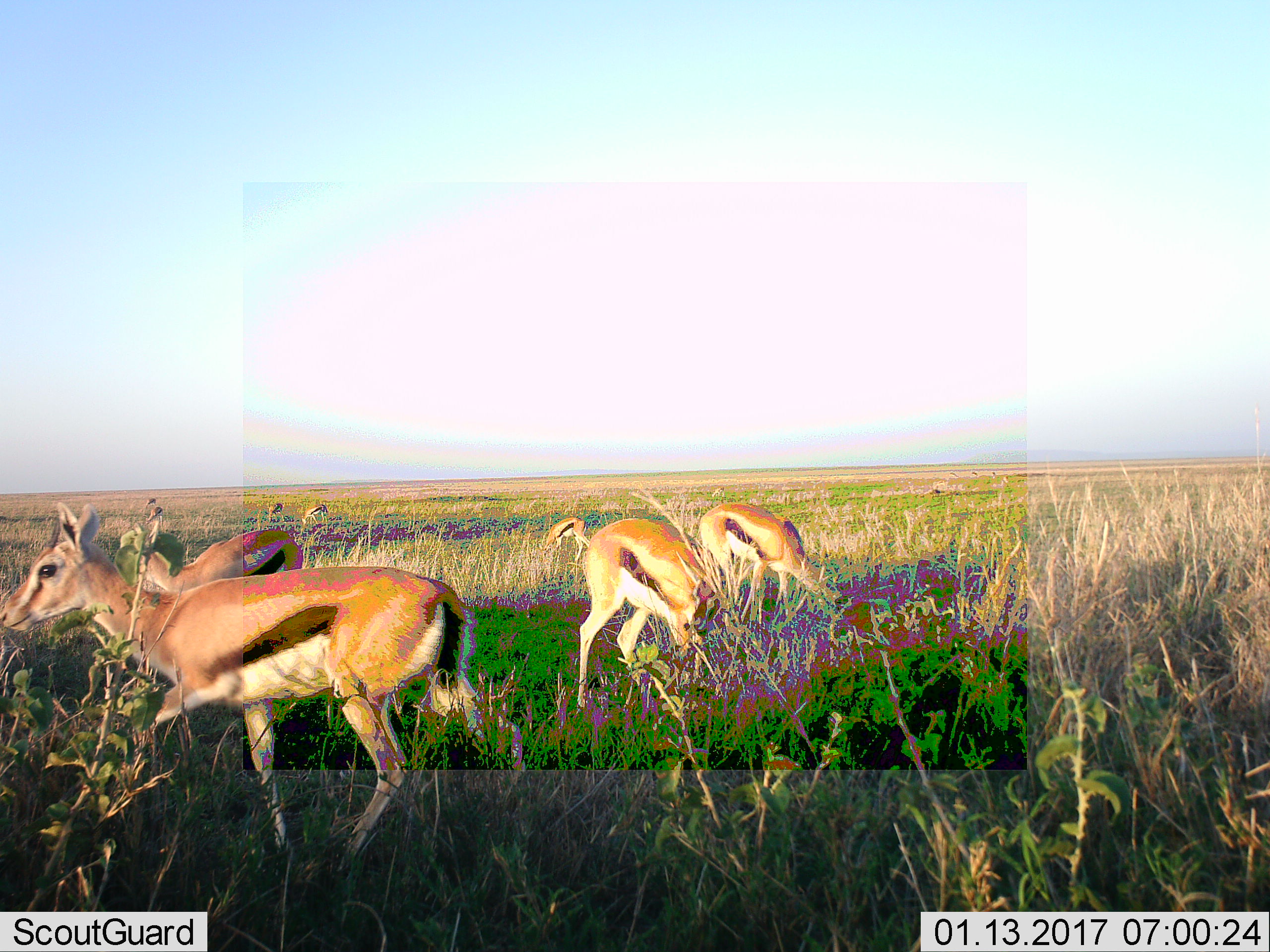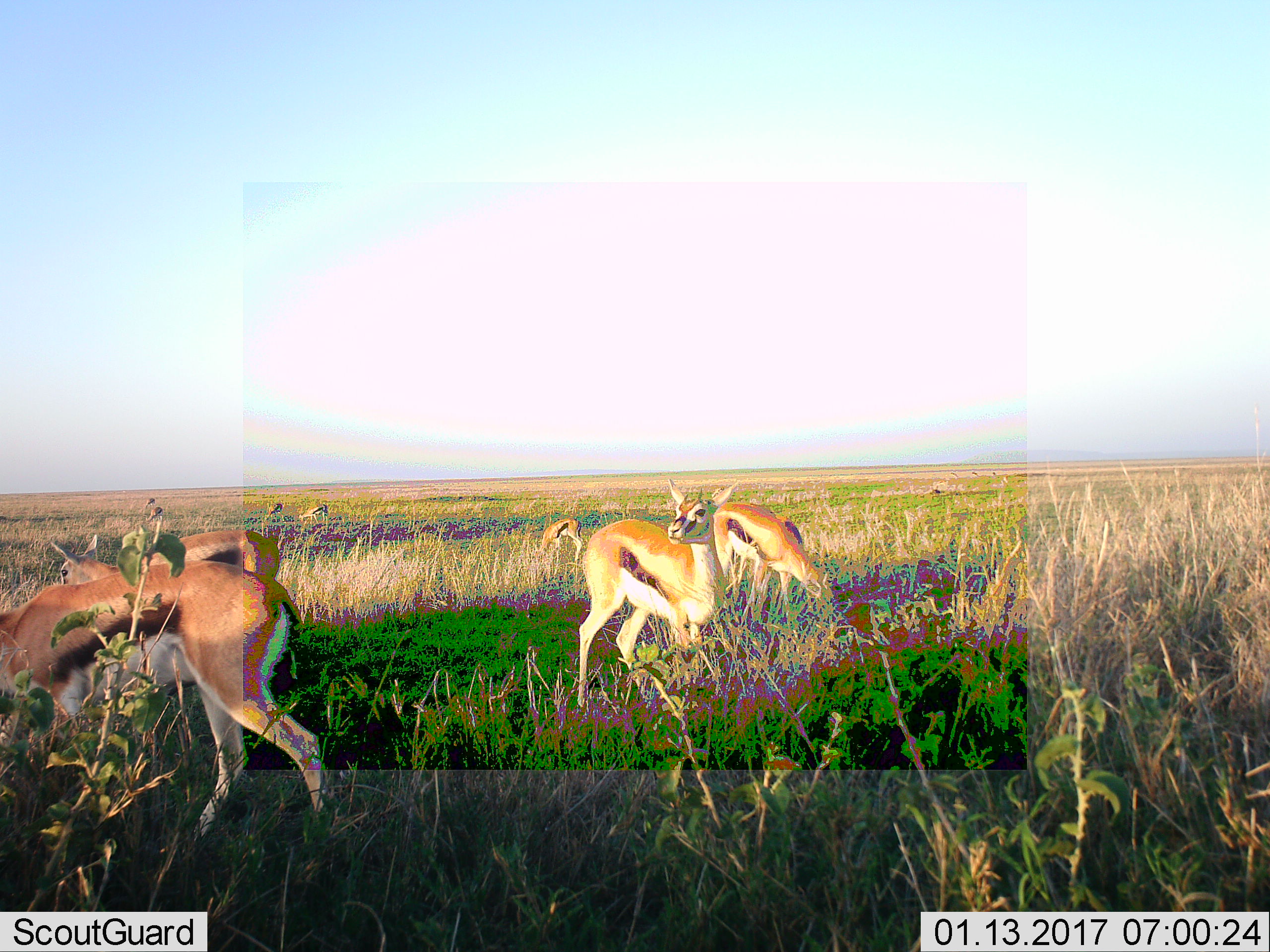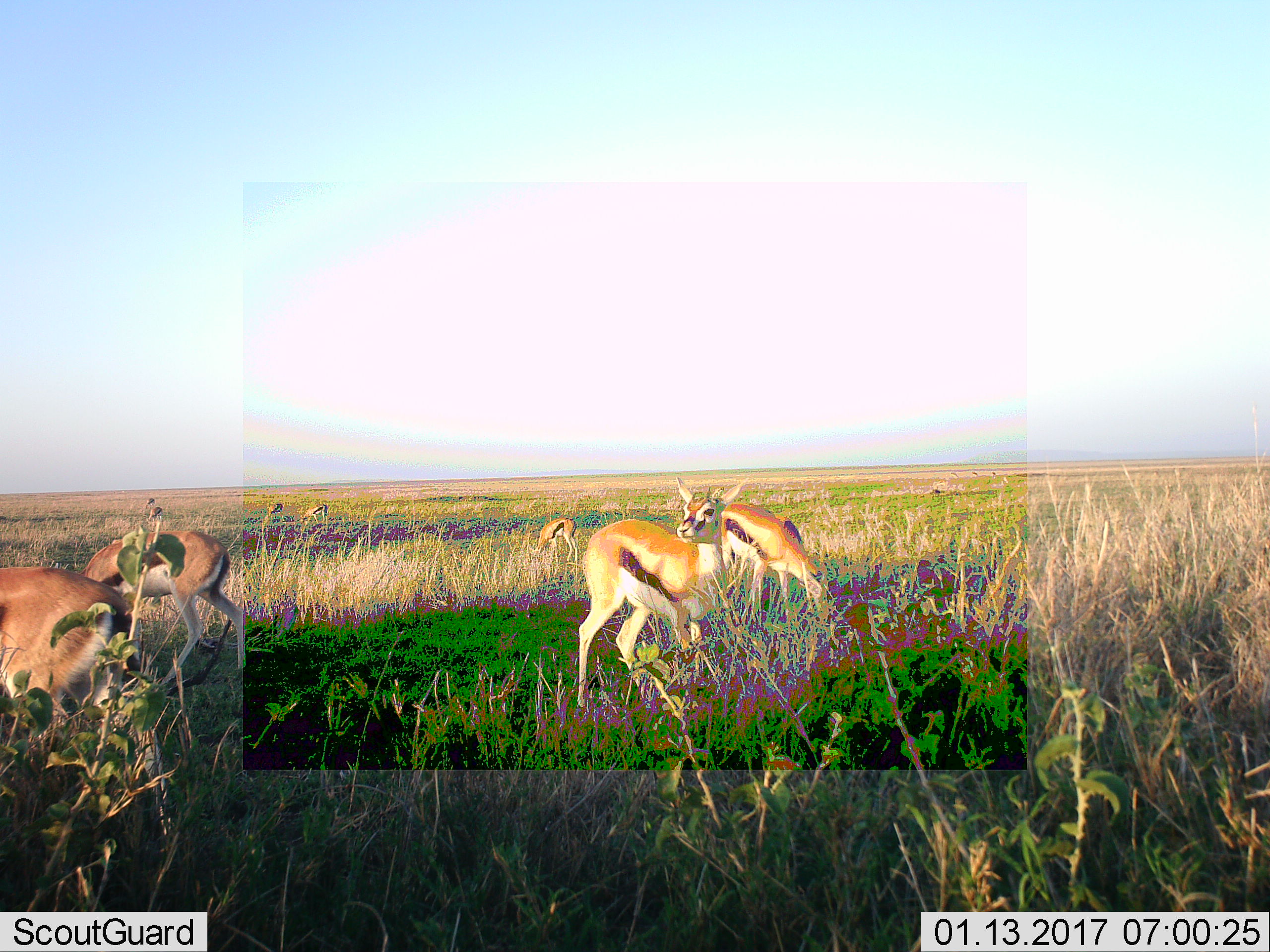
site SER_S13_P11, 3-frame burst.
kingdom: Animalia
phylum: Chordata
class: Mammalia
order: Artiodactyla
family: Bovidae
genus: Eudorcas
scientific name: Eudorcas thomsonii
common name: thomson's gazelle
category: gazellethomsons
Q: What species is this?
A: Gazellethomsons (thomson's gazelle) (Eudorcas thomsonii).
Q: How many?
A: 7.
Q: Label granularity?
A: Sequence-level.